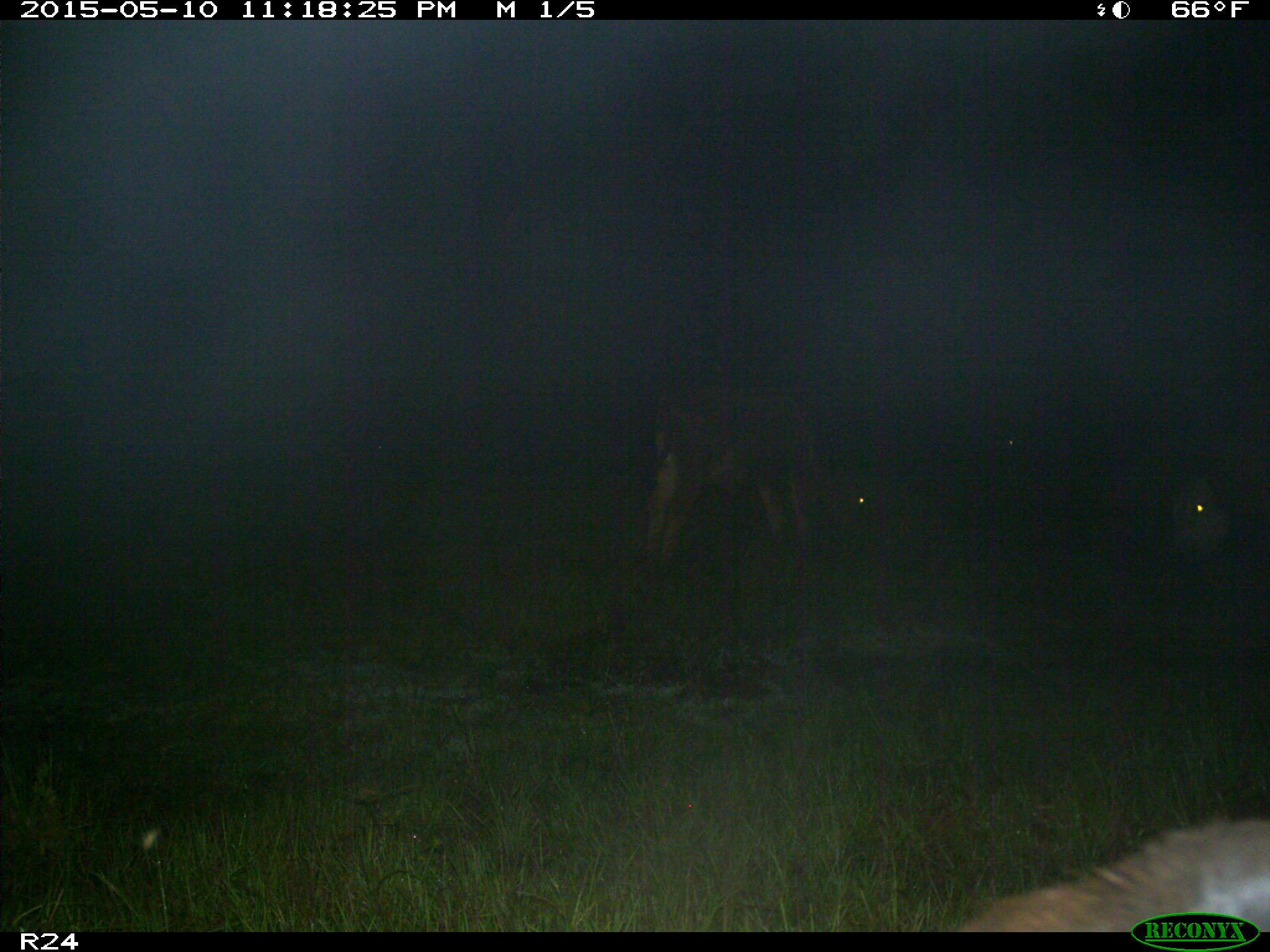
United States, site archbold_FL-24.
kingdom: Animalia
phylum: Chordata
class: Mammalia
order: Artiodactyla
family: Bovidae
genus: Bos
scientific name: Bos taurus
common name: domestic cow